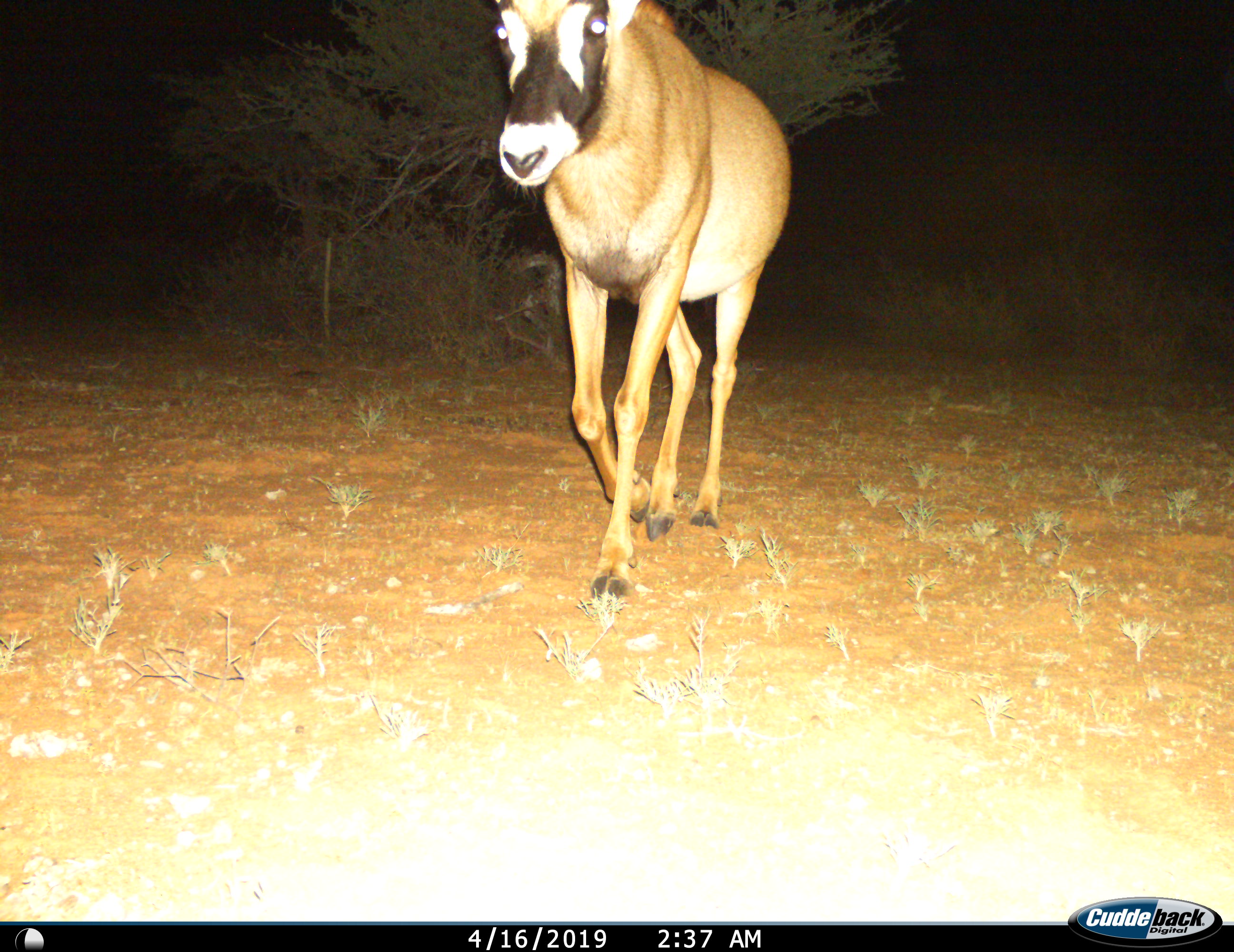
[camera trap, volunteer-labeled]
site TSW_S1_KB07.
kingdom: Animalia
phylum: Chordata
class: Mammalia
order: Artiodactyla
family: Bovidae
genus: Oryx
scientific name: Oryx gazella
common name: gemsbok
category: oryx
Oryx (gemsbok) (Oryx gazella), count 1. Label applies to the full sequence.